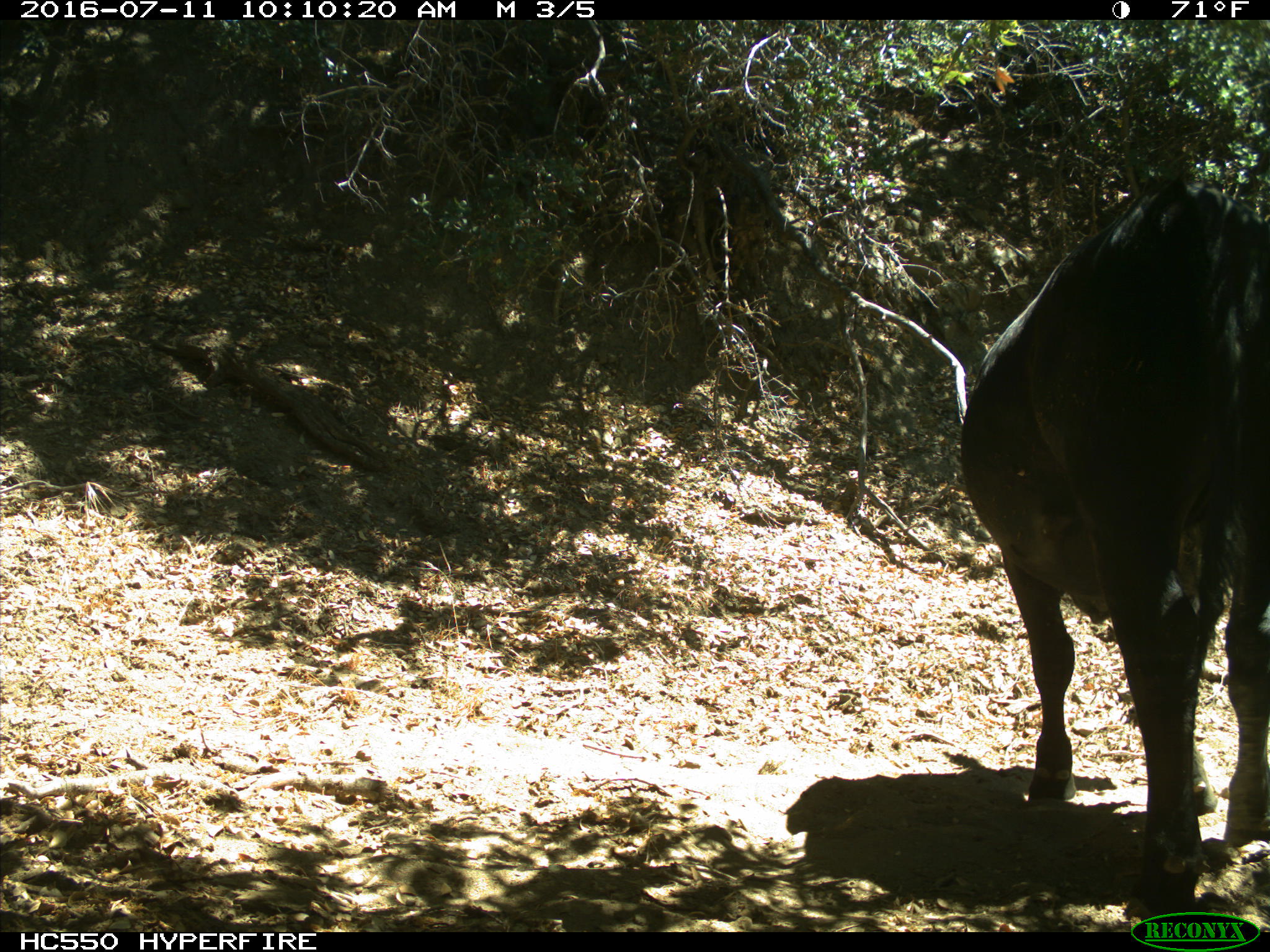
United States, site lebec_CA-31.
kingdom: Animalia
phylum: Chordata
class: Mammalia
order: Artiodactyla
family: Bovidae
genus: Bos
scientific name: Bos taurus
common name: domestic cow